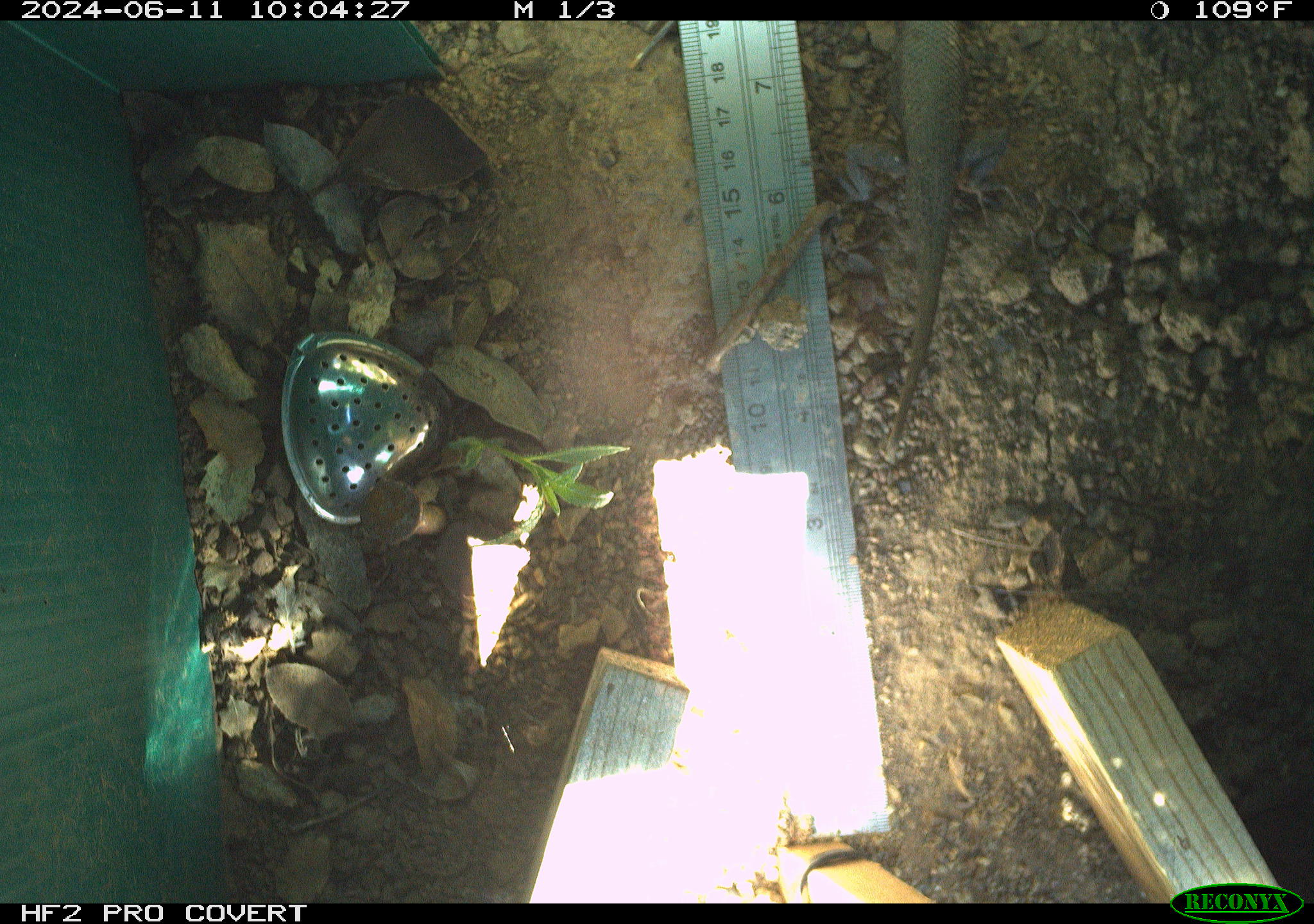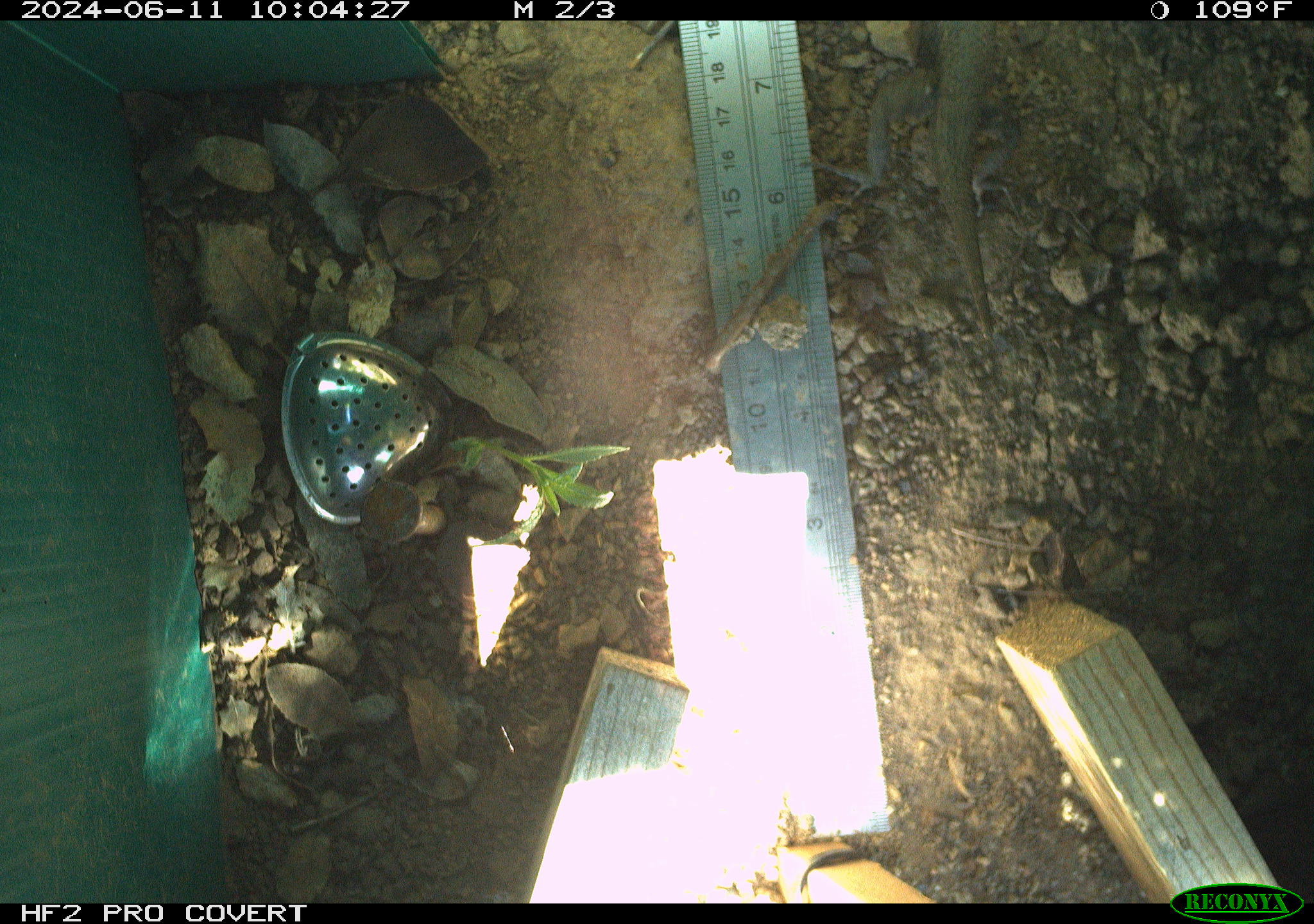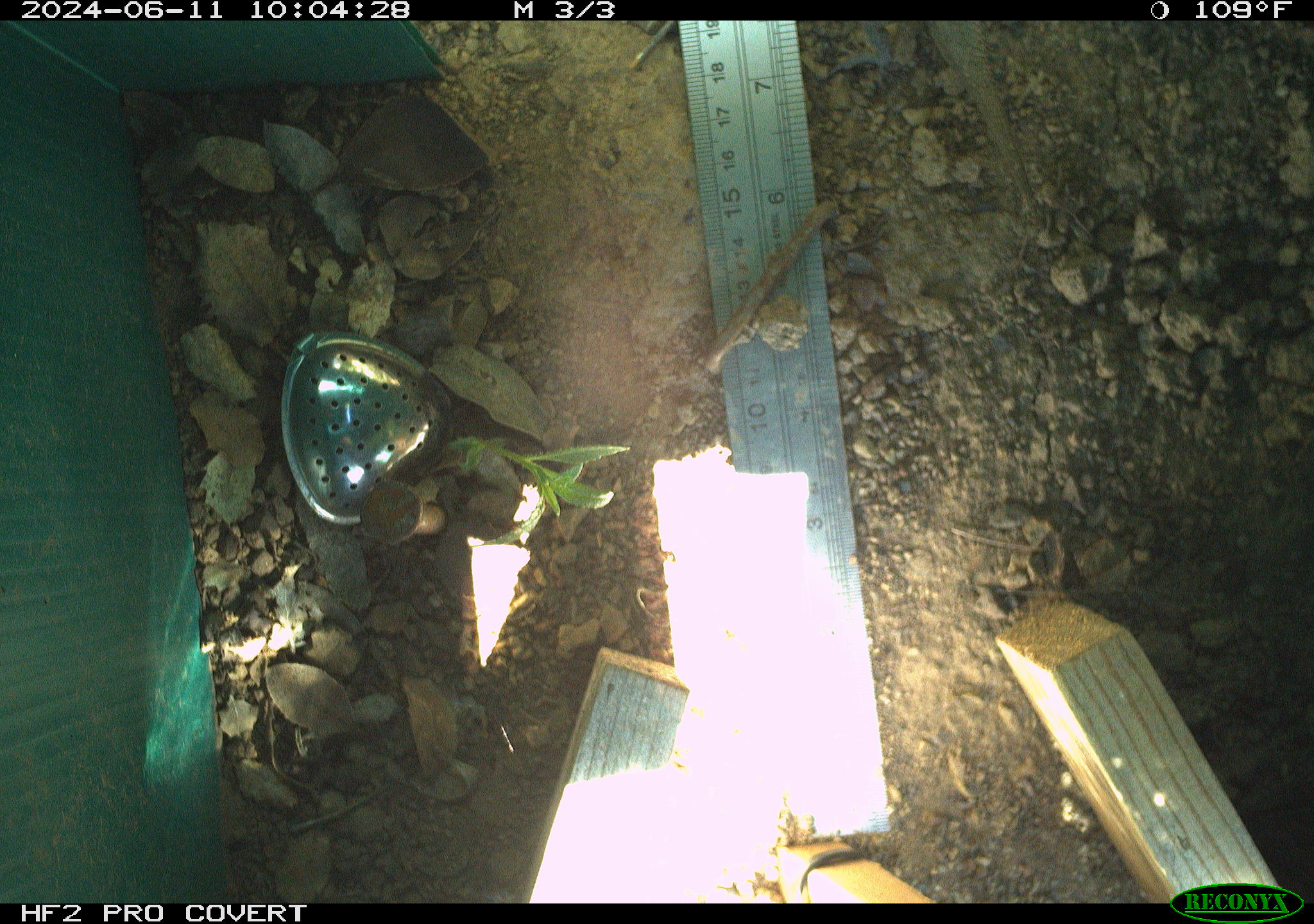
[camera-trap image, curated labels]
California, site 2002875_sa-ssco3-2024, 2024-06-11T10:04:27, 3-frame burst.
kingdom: Animalia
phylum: Chordata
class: Reptilia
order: Squamata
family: Phrynosomatidae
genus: Sceloporus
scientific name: Sceloporus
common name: spiny lizards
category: sceloporus species